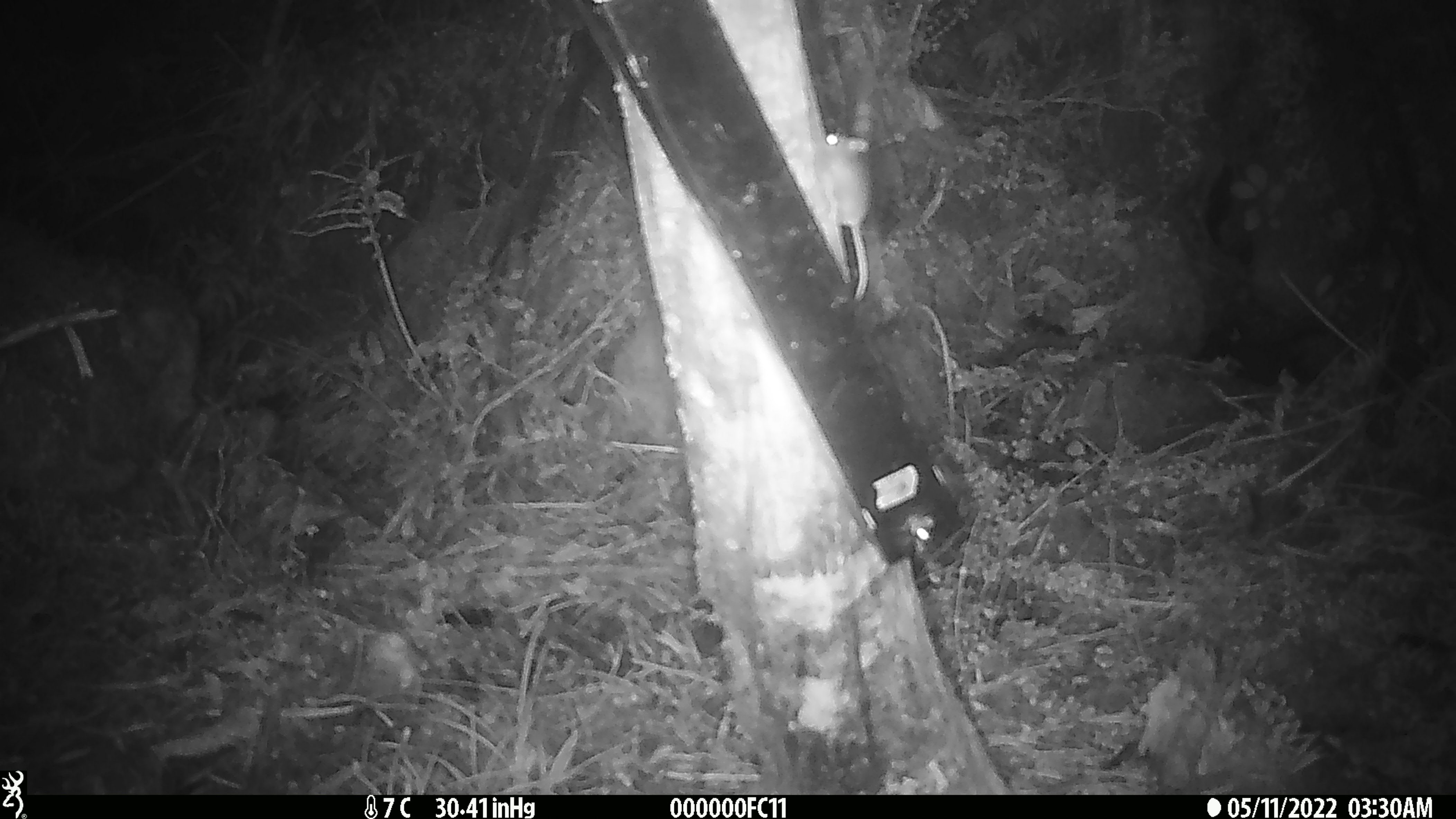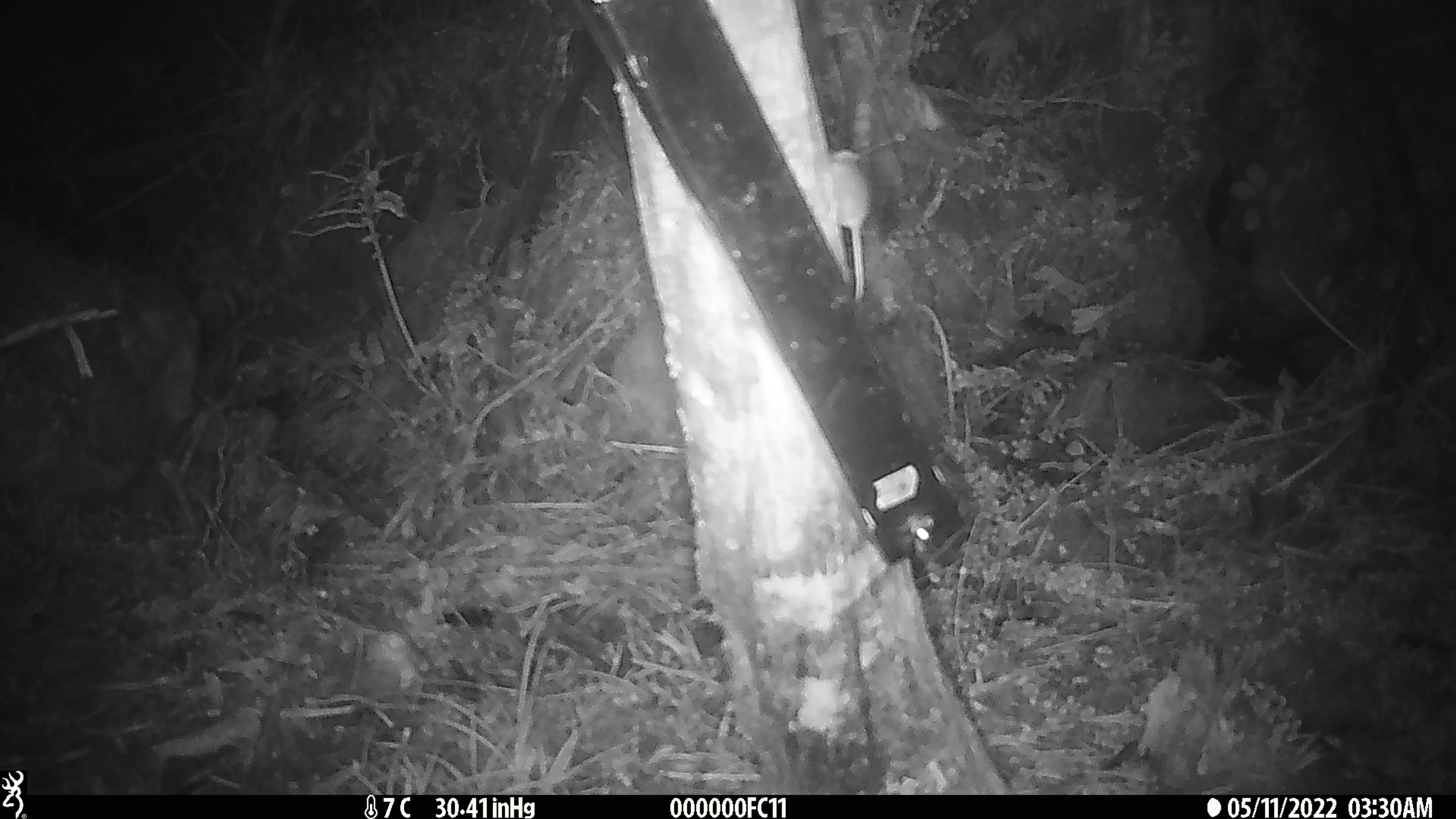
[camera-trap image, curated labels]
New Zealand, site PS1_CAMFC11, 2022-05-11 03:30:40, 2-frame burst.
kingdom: Animalia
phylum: Chordata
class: Mammalia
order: Rodentia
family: Muridae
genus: Mus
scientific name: Mus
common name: mouse